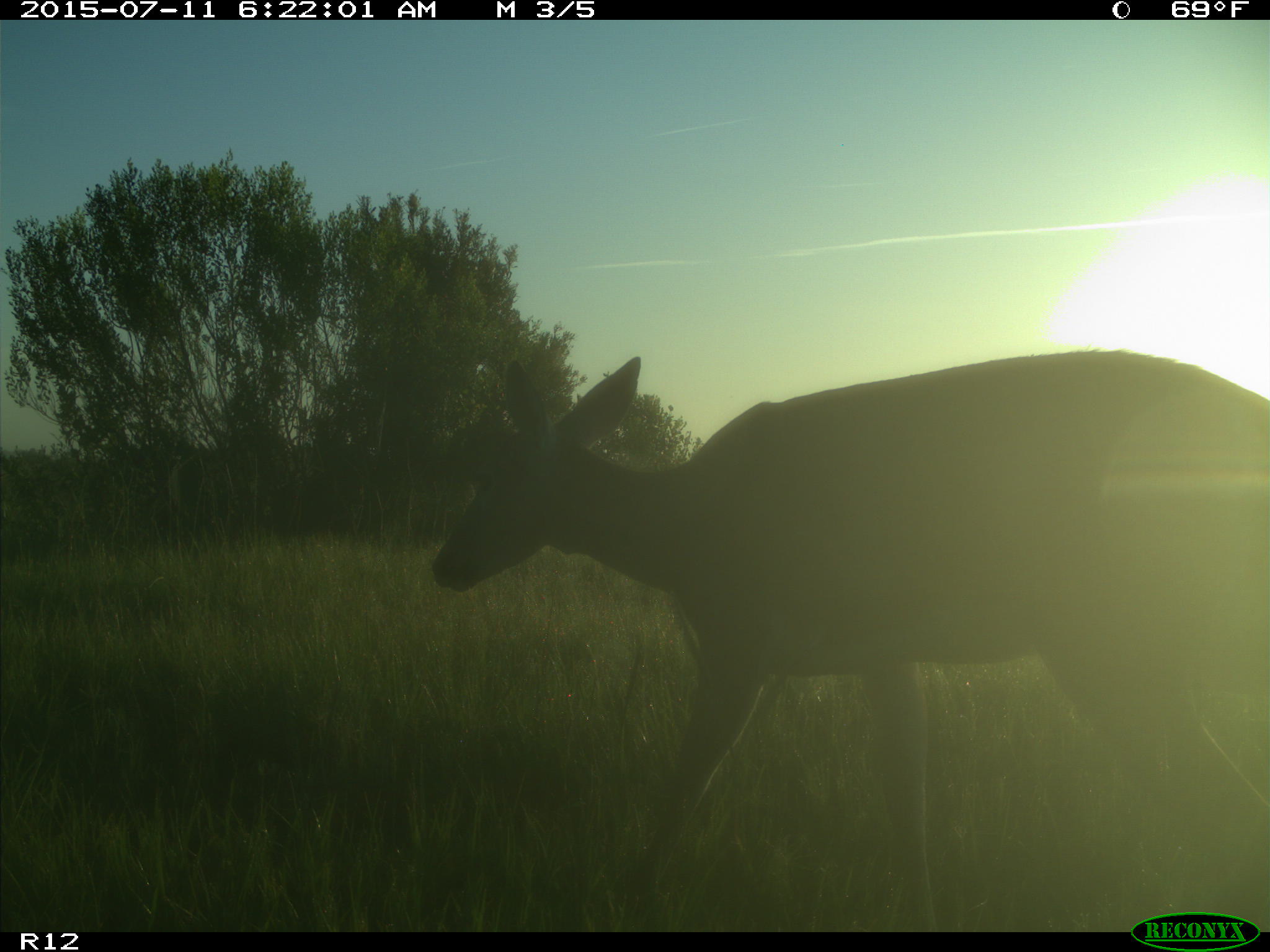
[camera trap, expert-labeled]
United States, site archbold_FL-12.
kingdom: Animalia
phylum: Chordata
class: Mammalia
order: Artiodactyla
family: Cervidae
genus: Odocoileus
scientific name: Odocoileus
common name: deer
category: unidentified deer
Unidentified deer (deer) (Odocoileus).